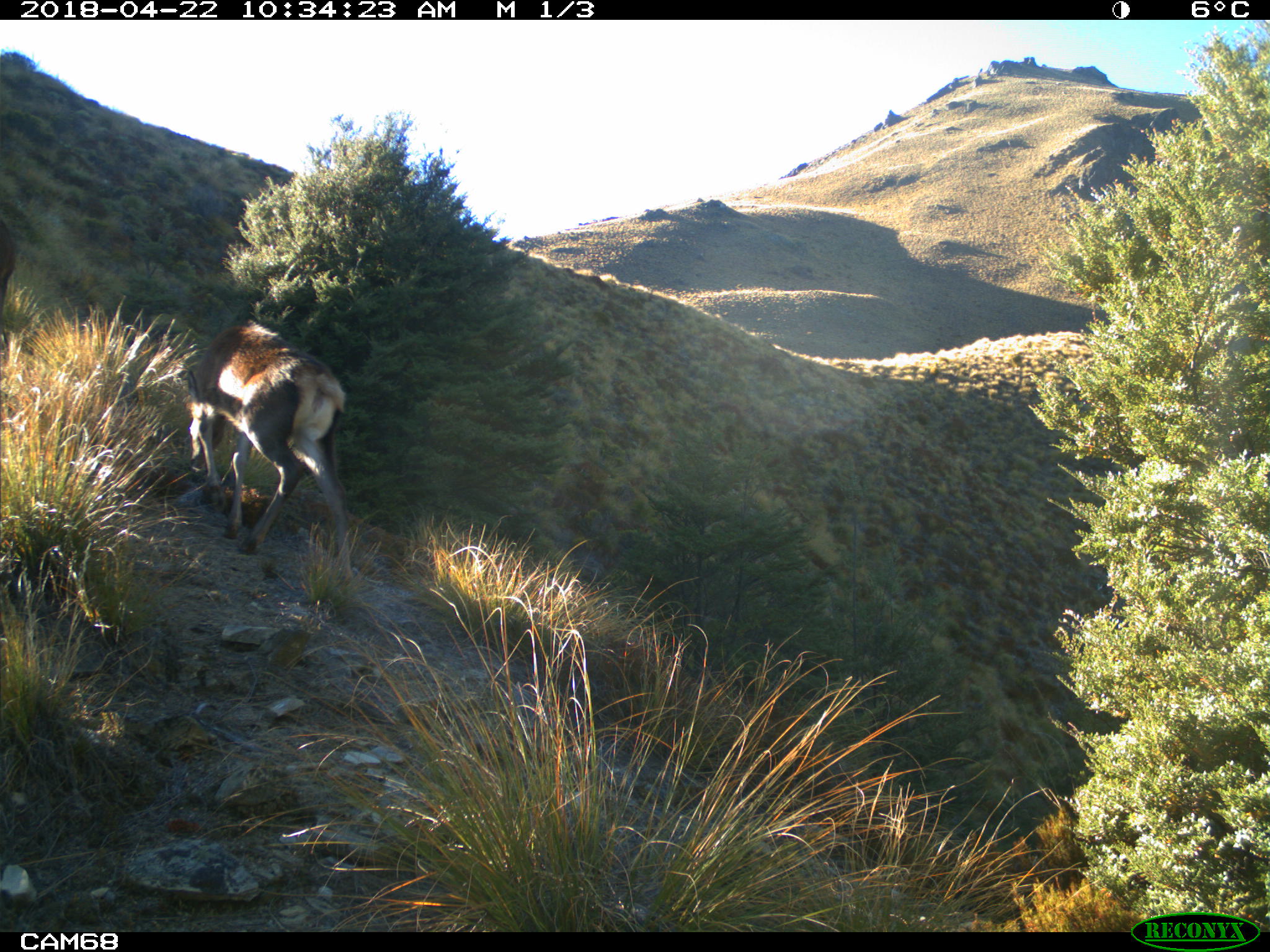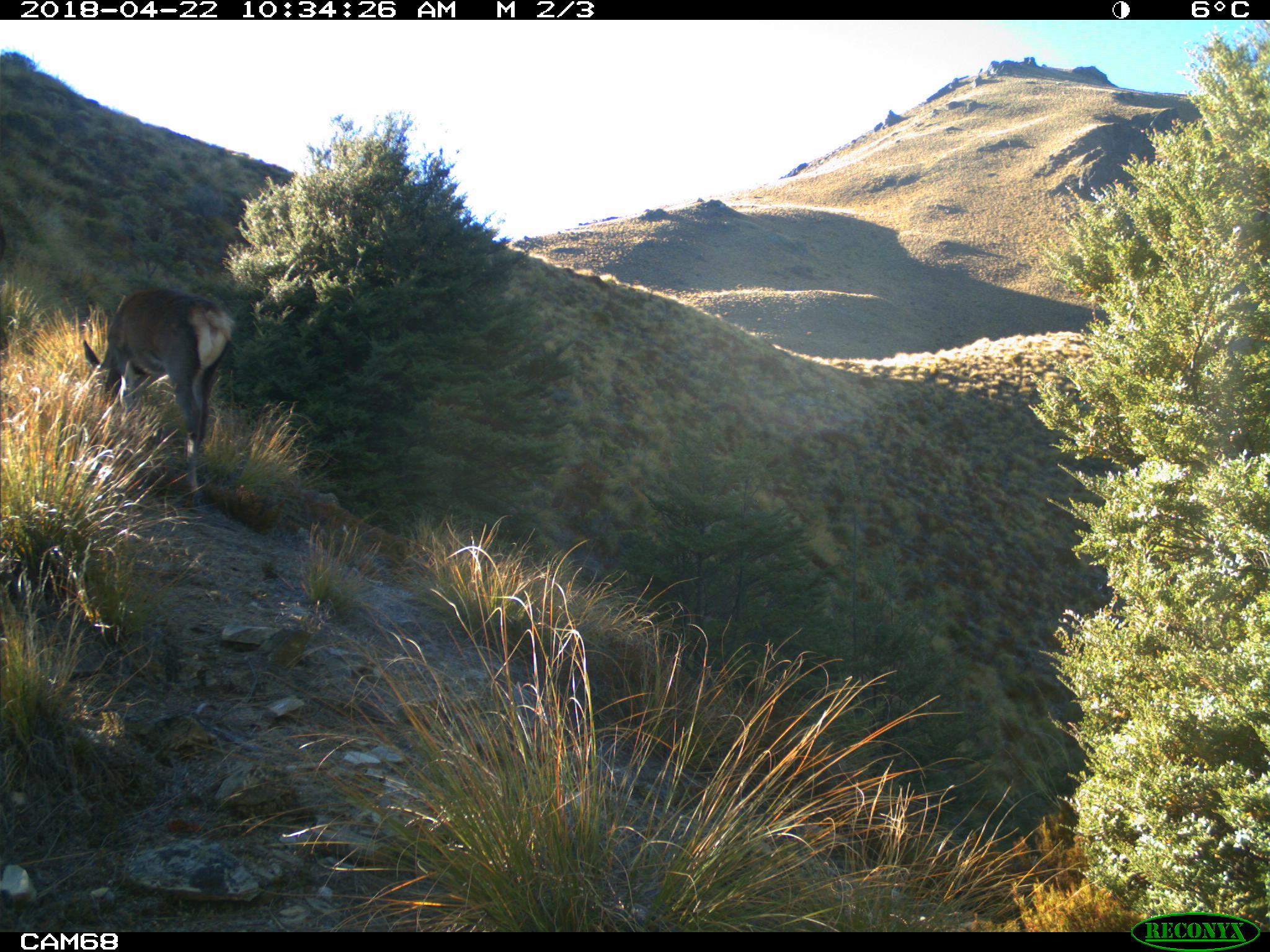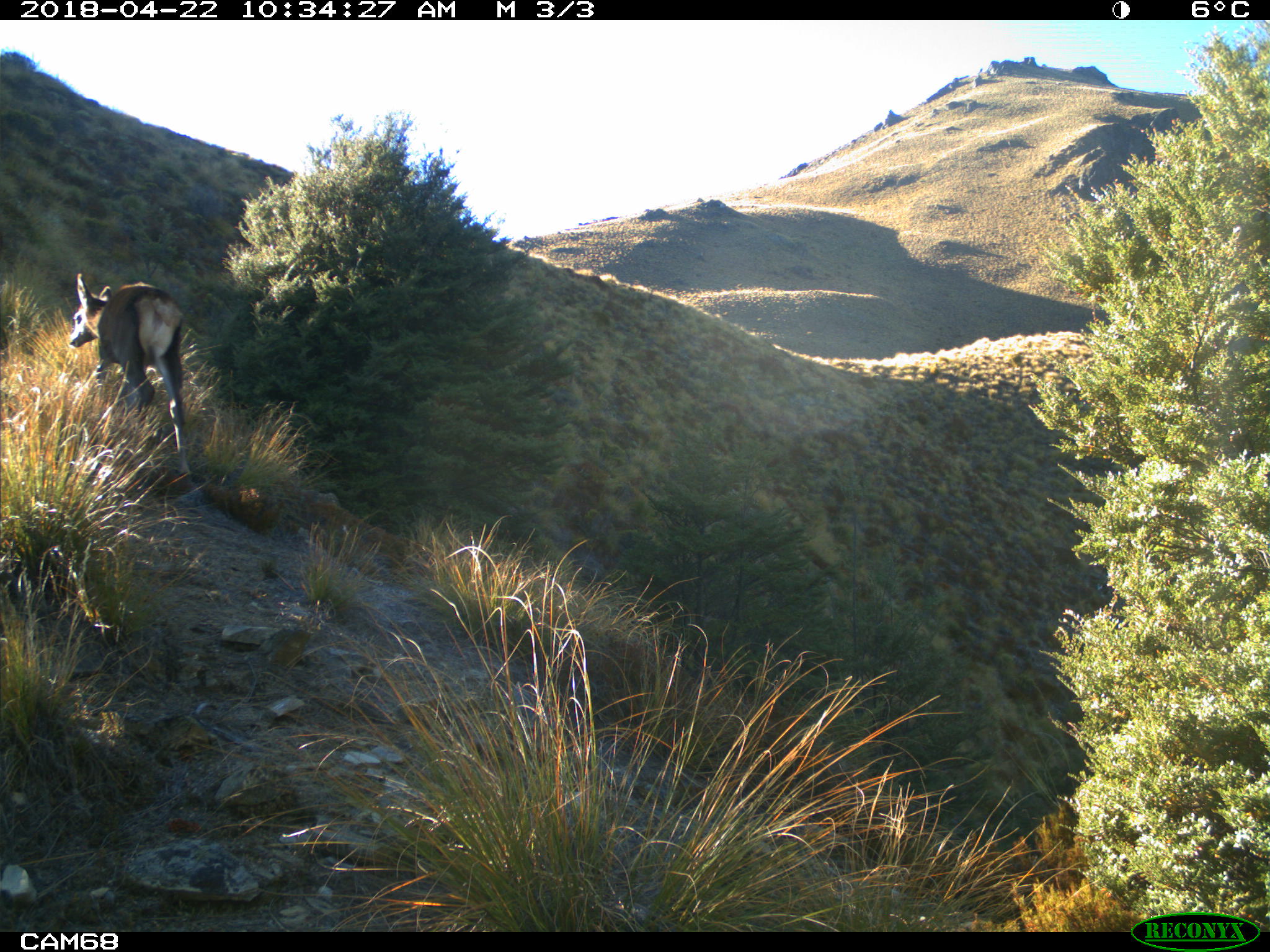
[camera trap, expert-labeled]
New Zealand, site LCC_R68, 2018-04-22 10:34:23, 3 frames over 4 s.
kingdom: Animalia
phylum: Chordata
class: Mammalia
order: Artiodactyla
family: Cervidae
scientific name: Cervidae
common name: deer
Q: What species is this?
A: Deer (Cervidae).